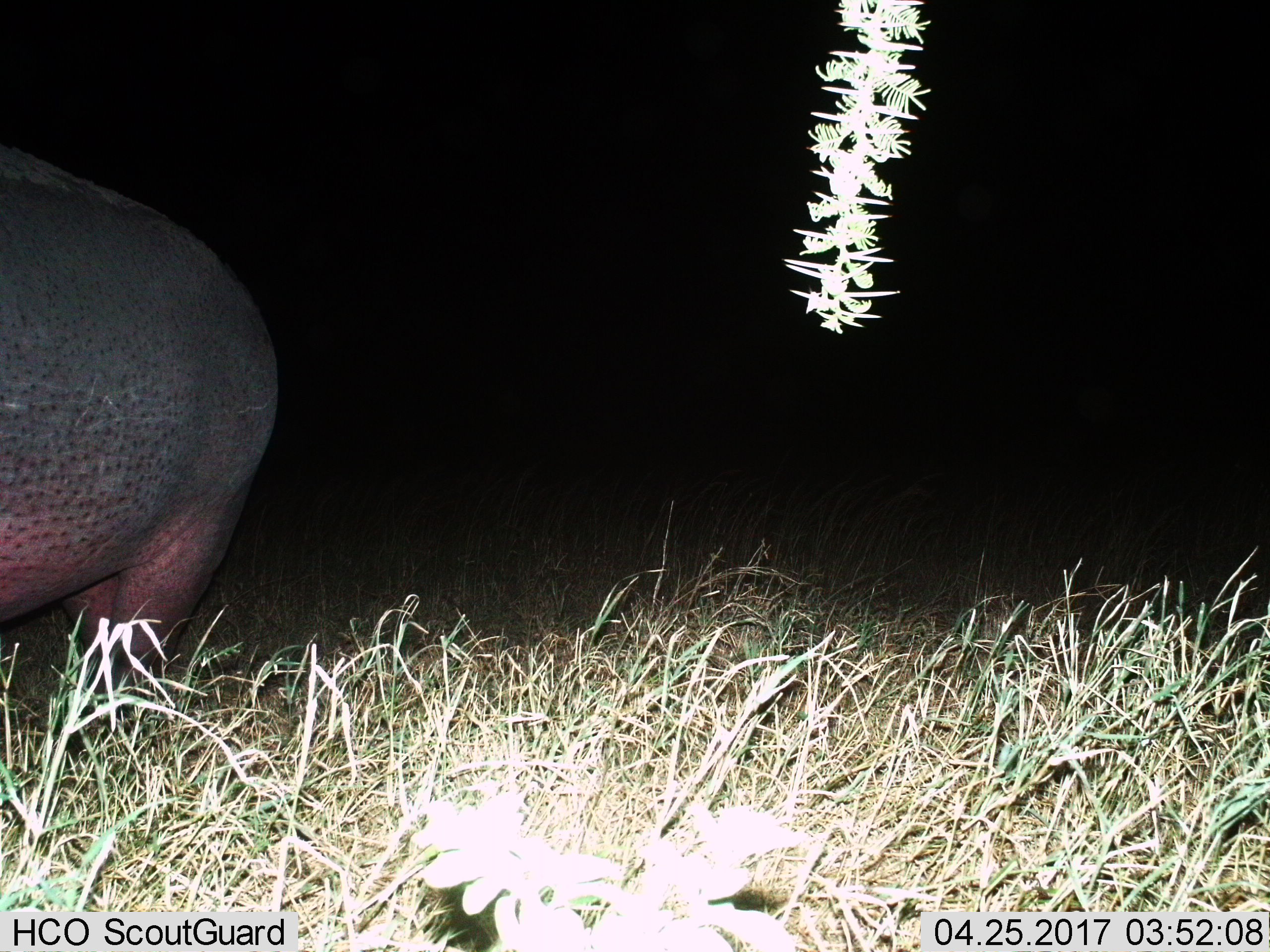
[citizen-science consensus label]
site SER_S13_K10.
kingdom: Animalia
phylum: Chordata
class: Mammalia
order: Artiodactyla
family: Hippopotamidae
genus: Hippopotamus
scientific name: Hippopotamus amphibius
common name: hippopotamus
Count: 1.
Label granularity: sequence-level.